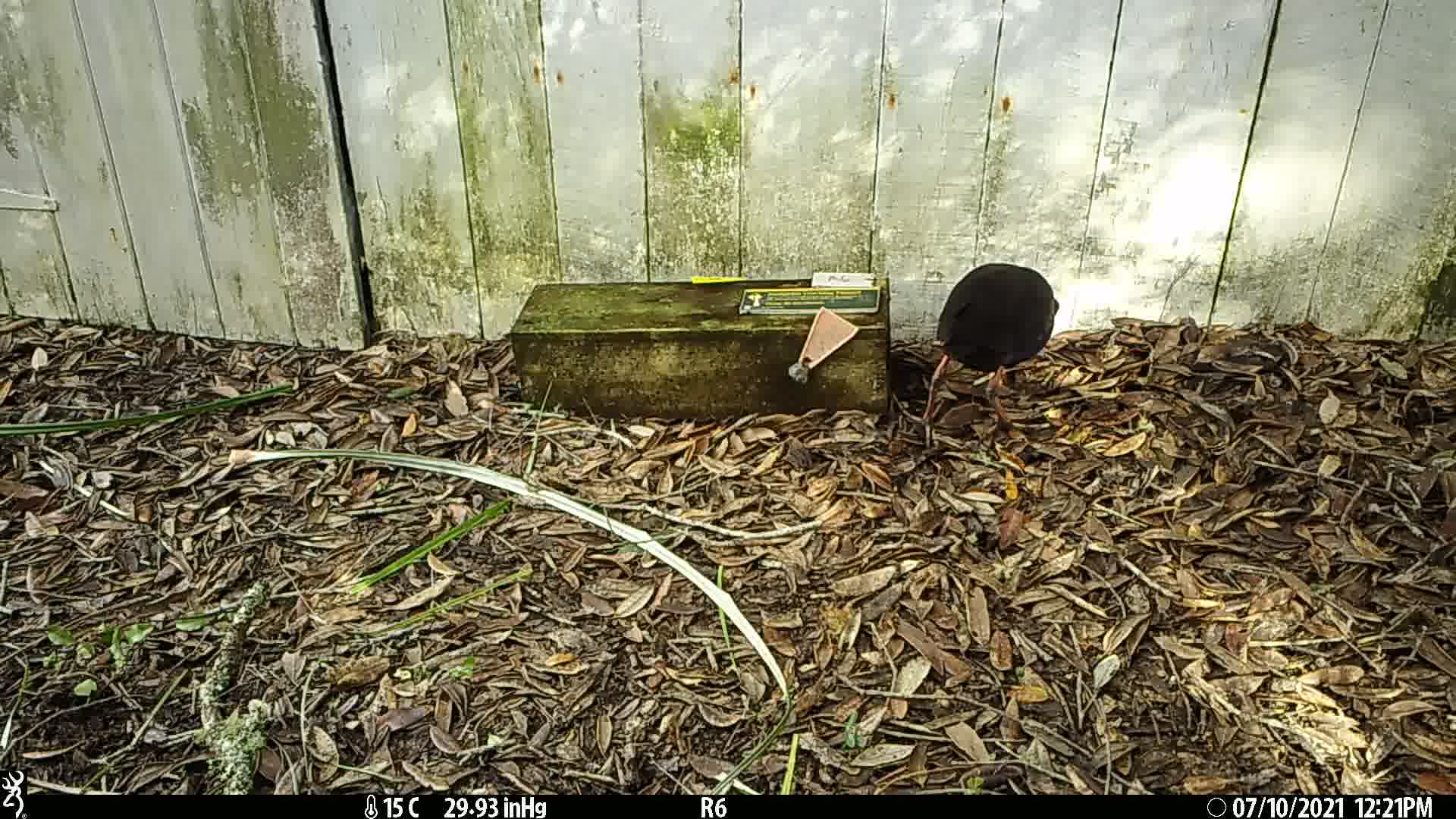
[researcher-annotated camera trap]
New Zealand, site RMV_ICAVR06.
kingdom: Animalia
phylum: Chordata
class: Aves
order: Gruiformes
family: Rallidae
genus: Porphyrio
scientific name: Porphyrio melanotus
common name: australasian swamphen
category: pukeko